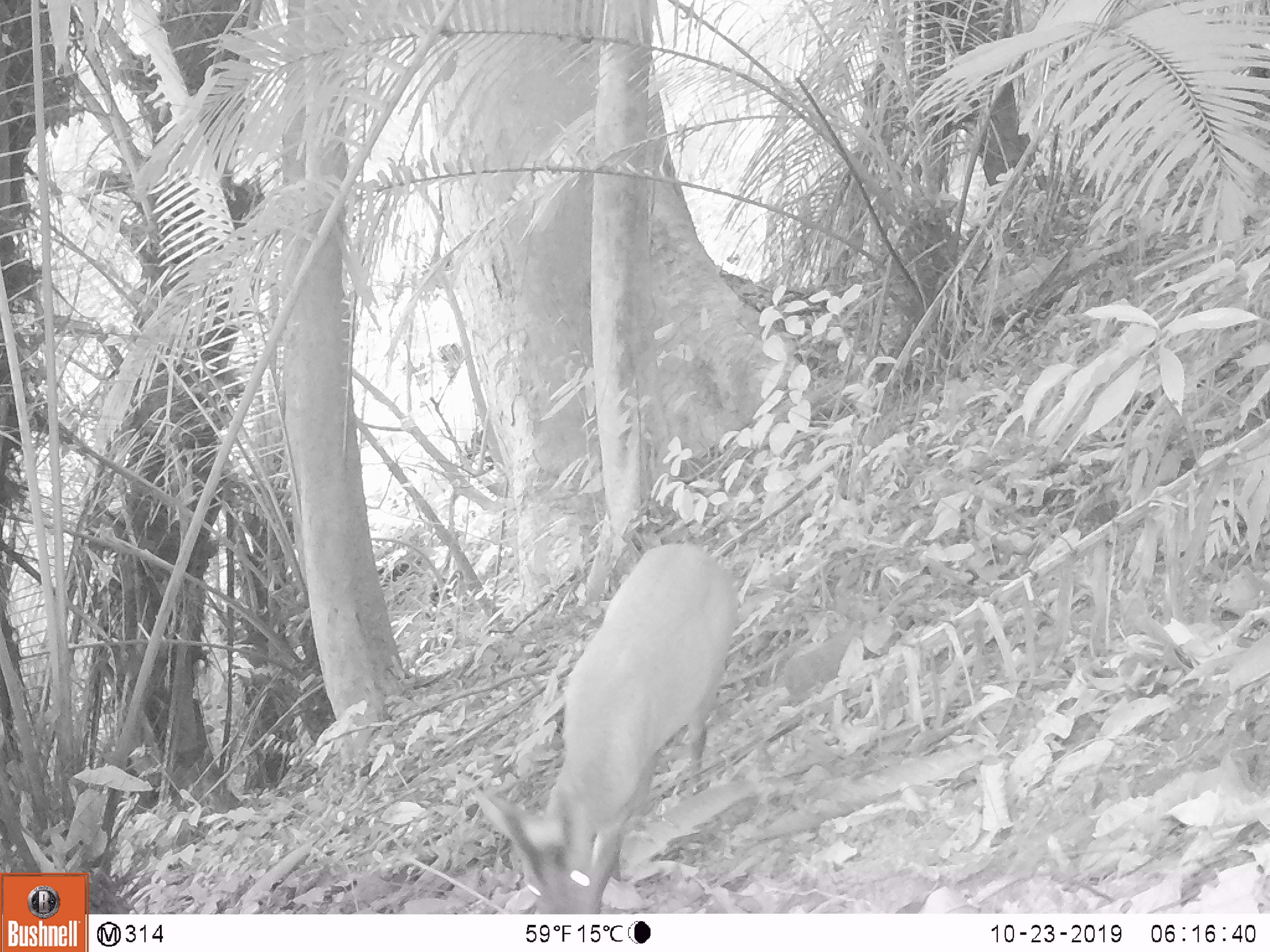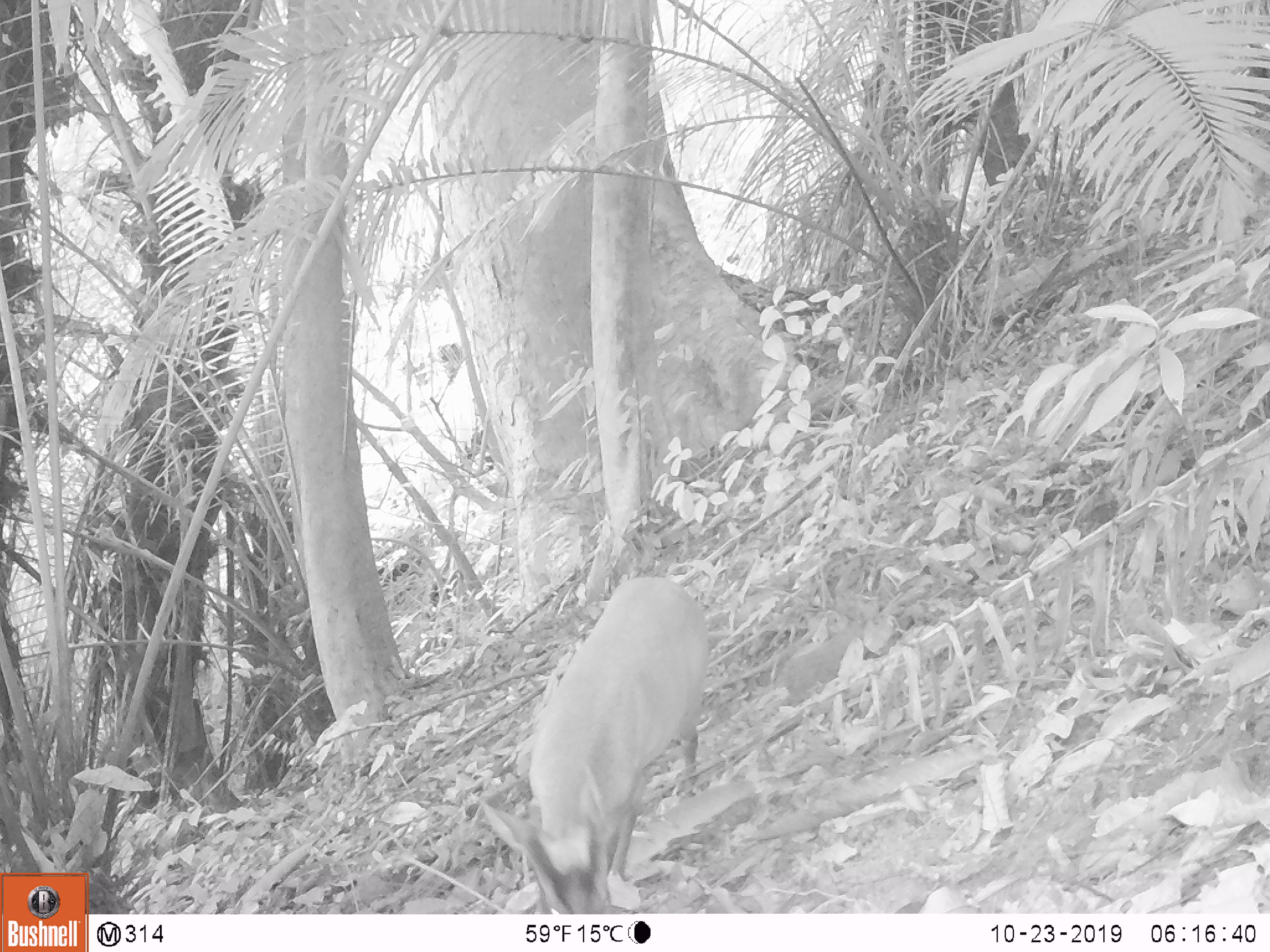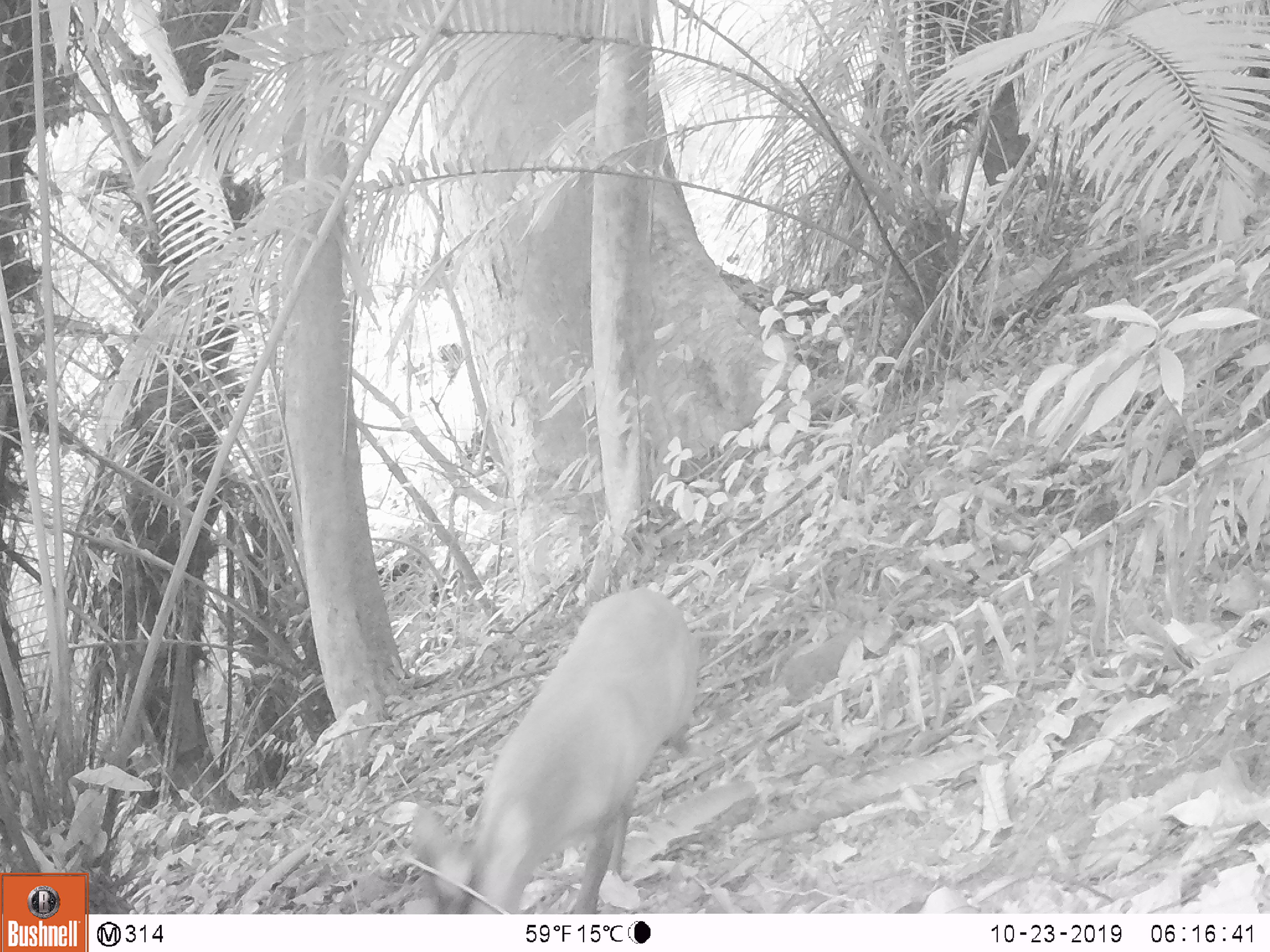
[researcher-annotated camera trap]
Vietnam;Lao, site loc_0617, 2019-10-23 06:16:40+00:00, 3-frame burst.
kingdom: Animalia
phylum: Chordata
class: Mammalia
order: Artiodactyla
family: Cervidae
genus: Muntiacus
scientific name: Muntiacus muntjak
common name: red muntjac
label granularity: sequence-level